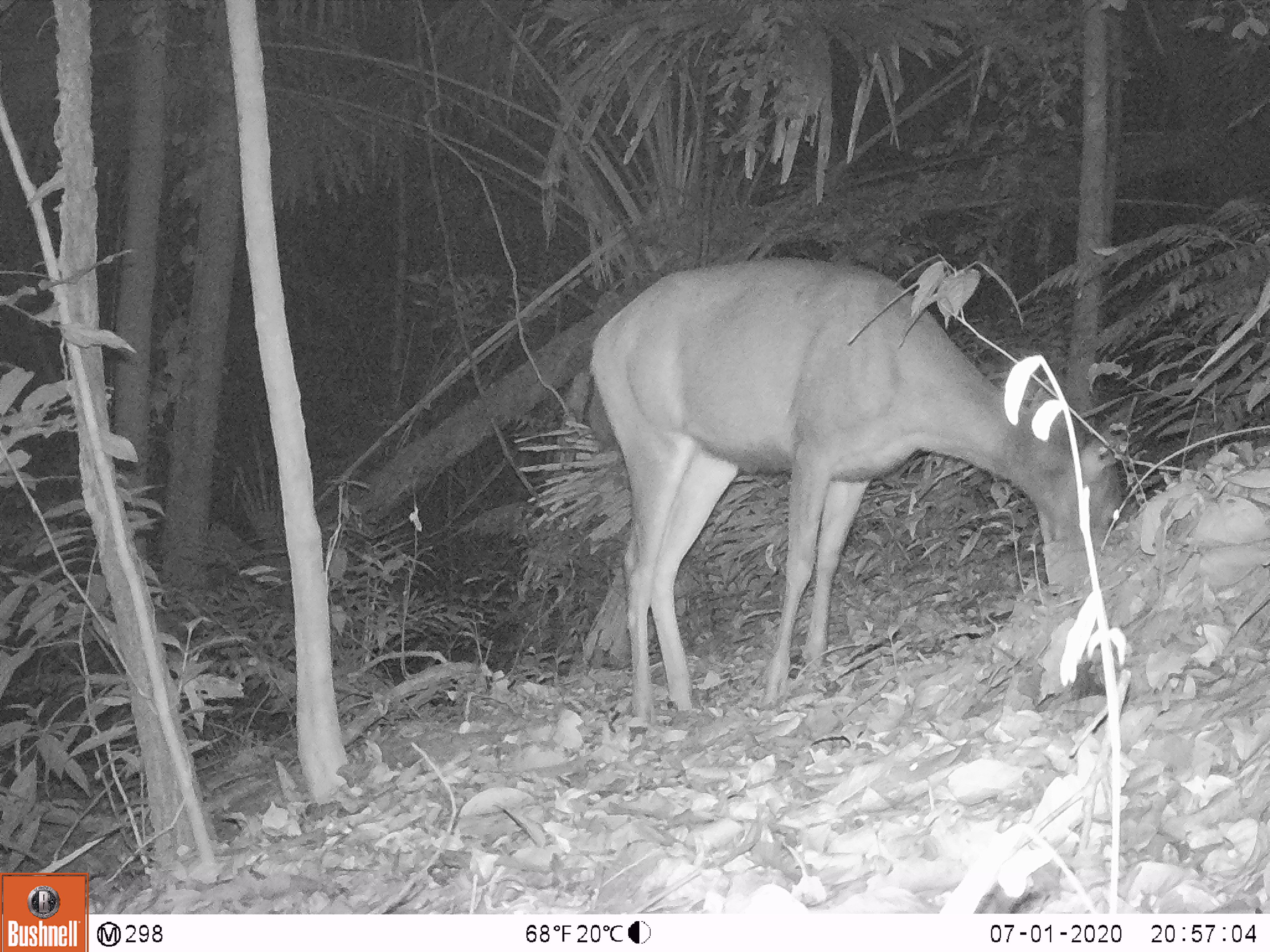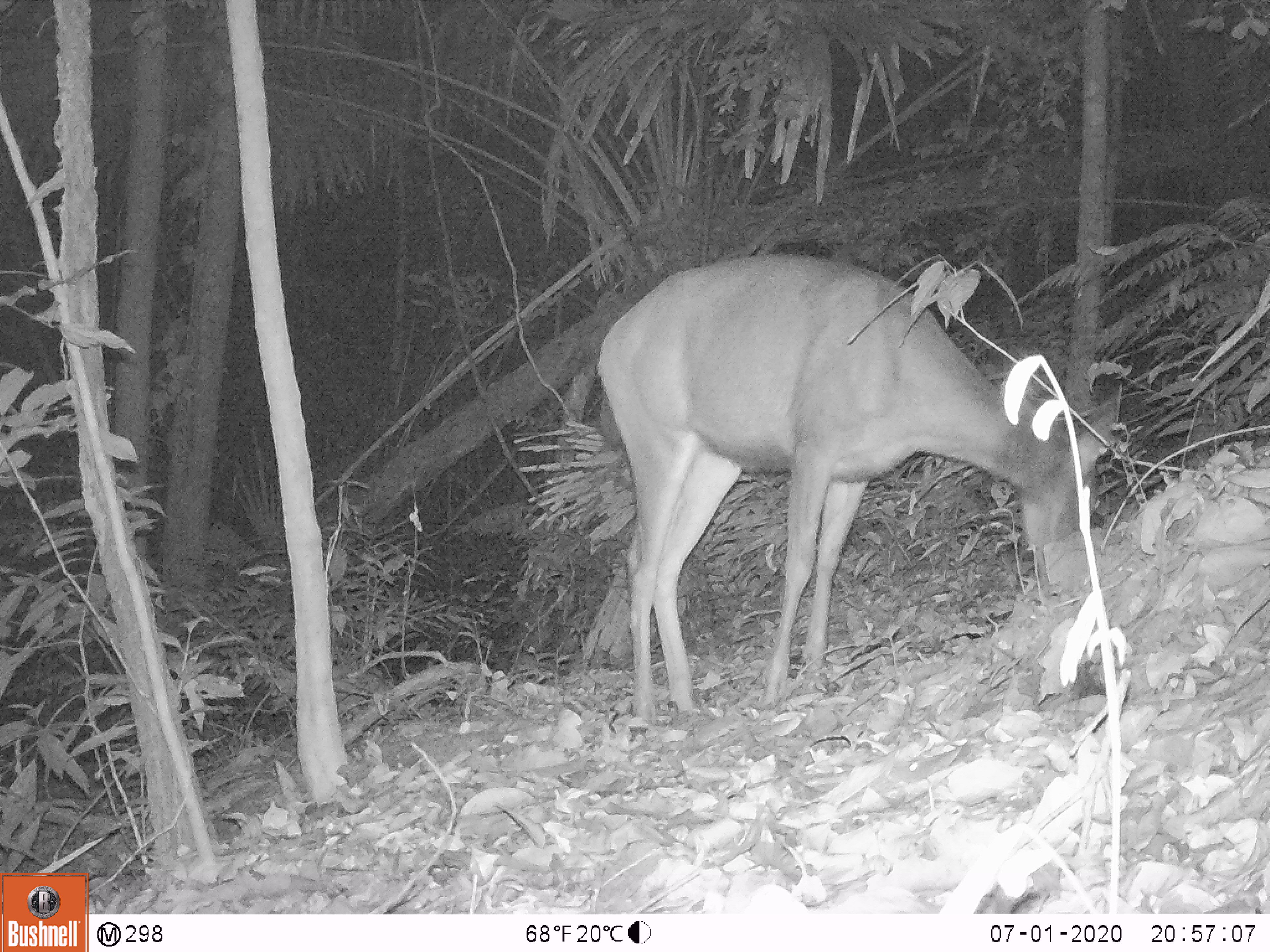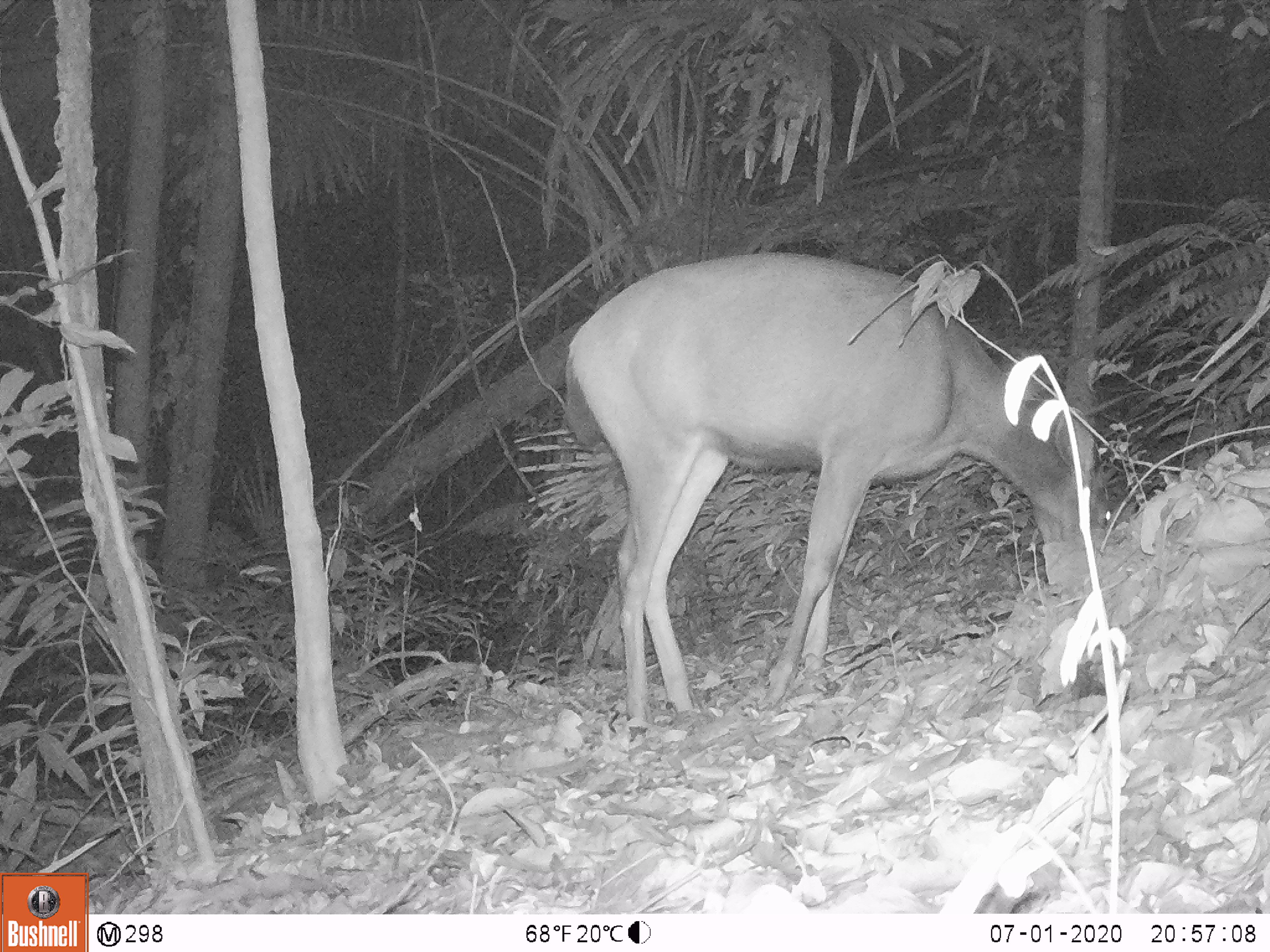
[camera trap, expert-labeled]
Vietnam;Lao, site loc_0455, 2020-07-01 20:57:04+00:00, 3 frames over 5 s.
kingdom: Animalia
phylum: Chordata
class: Mammalia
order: Artiodactyla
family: Cervidae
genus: Rusa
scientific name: Rusa unicolor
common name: sambar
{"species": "sambar (Rusa unicolor)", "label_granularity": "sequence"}